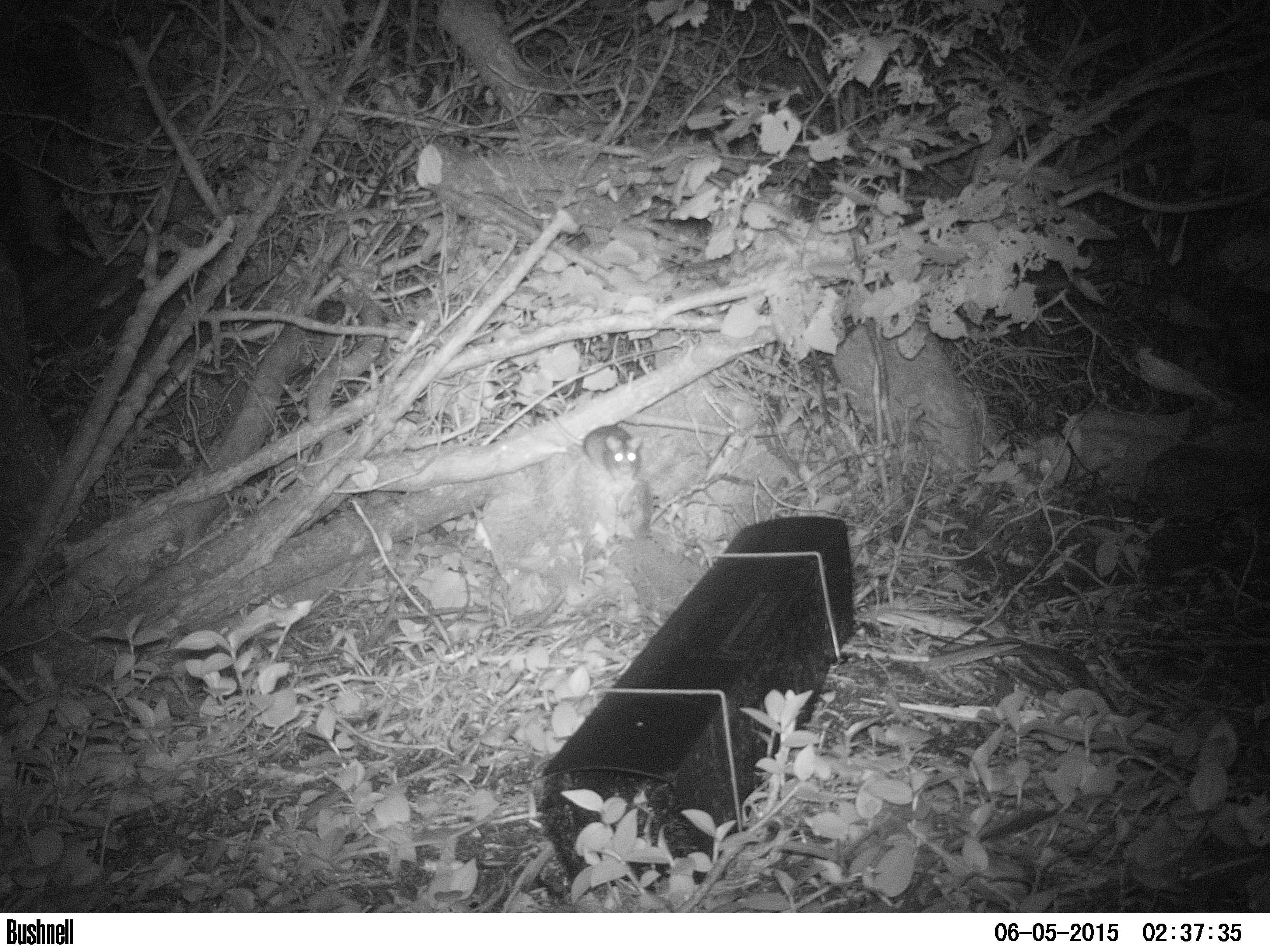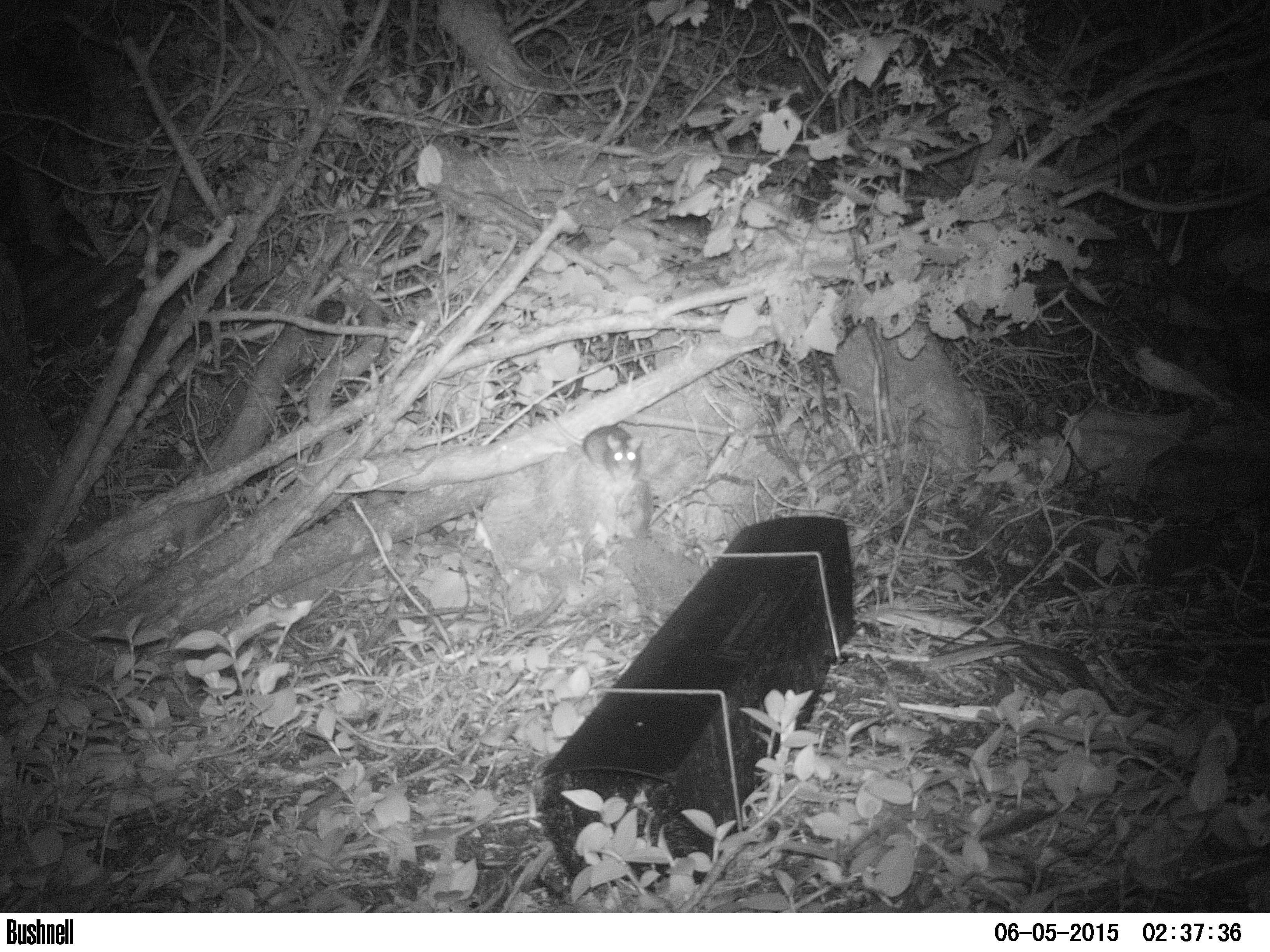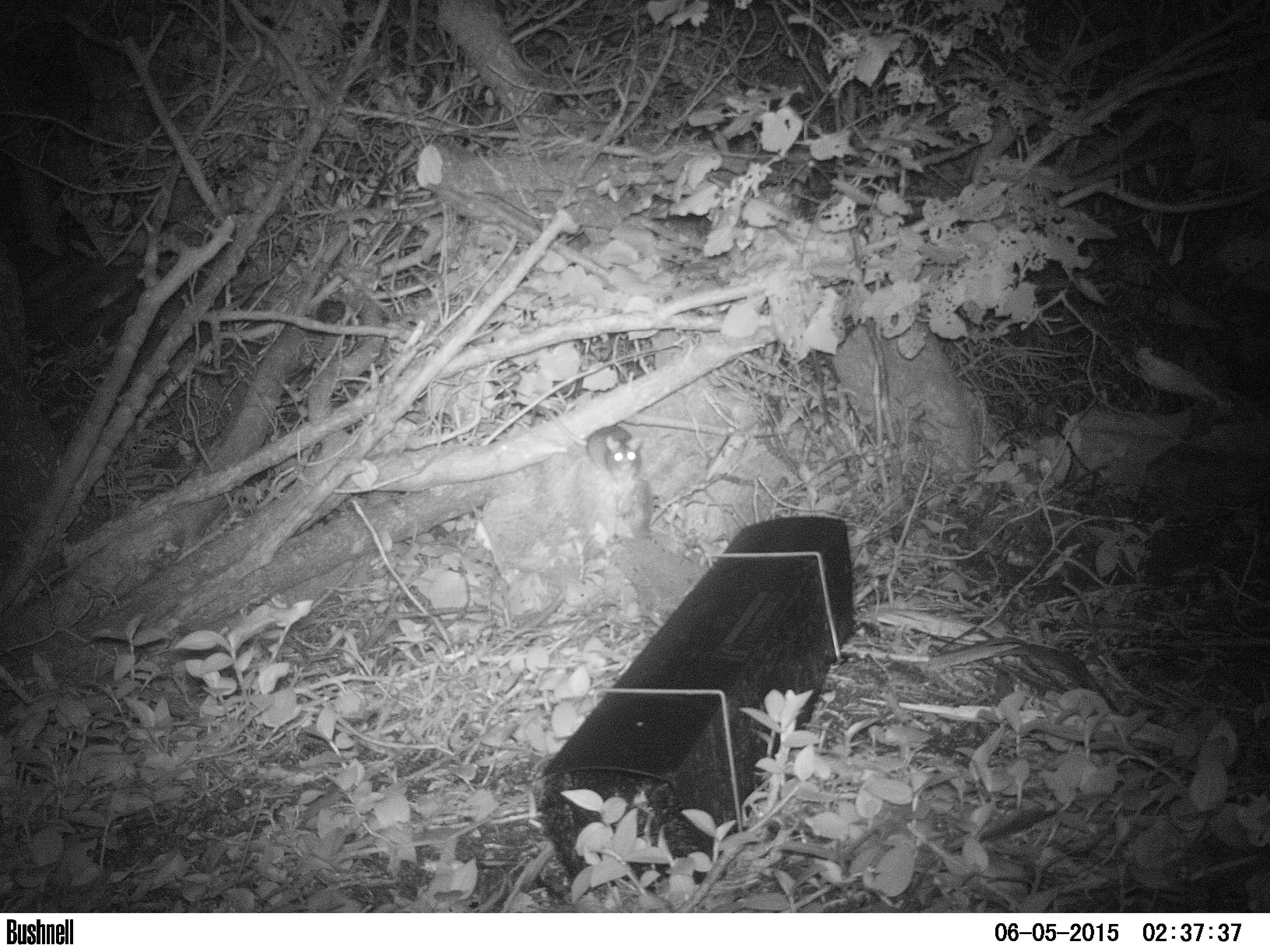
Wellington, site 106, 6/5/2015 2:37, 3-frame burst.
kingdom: Animalia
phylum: Chordata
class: Mammalia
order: Rodentia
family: Muridae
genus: Rattus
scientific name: Rattus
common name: rat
Rat (Rattus).